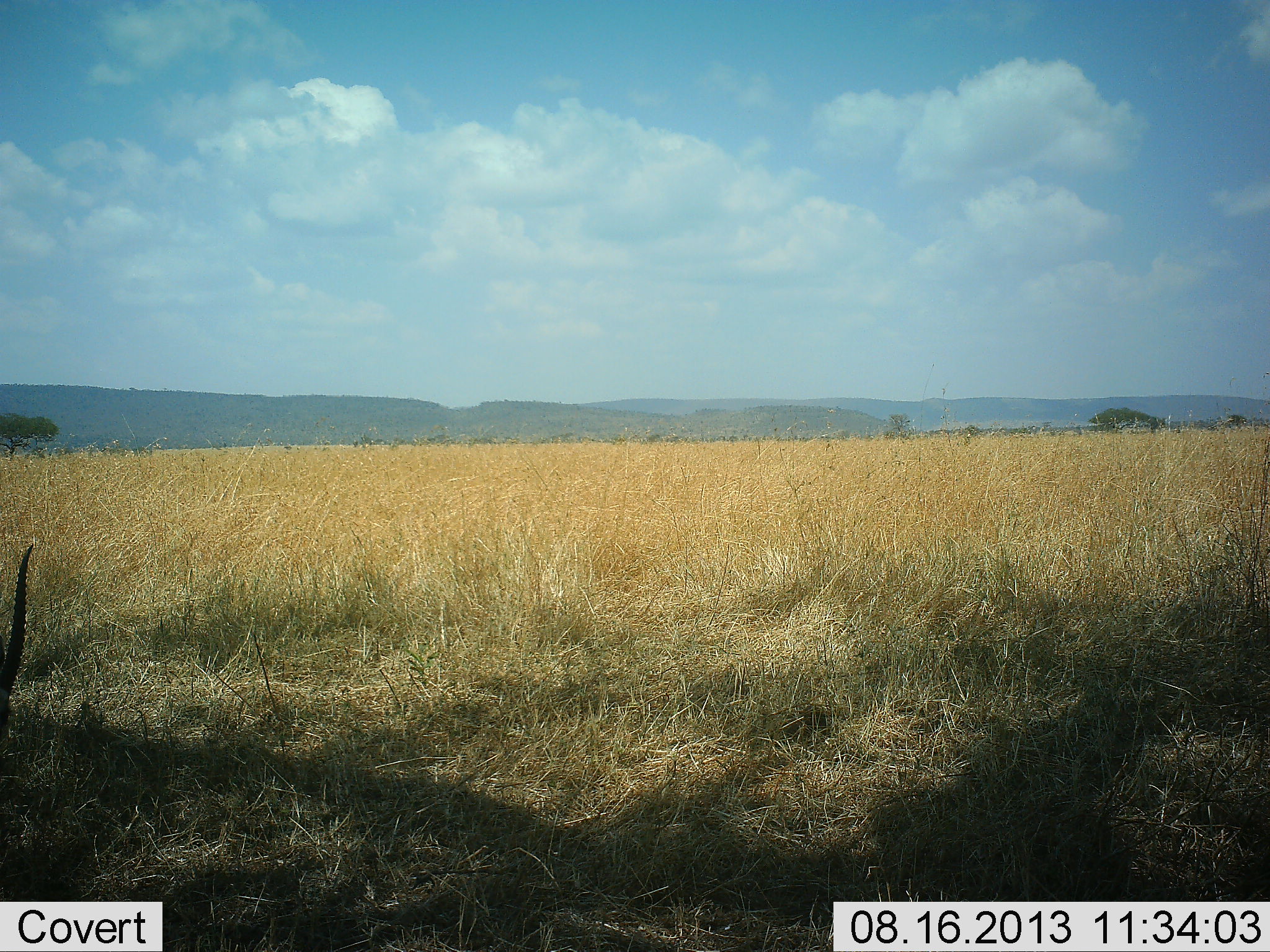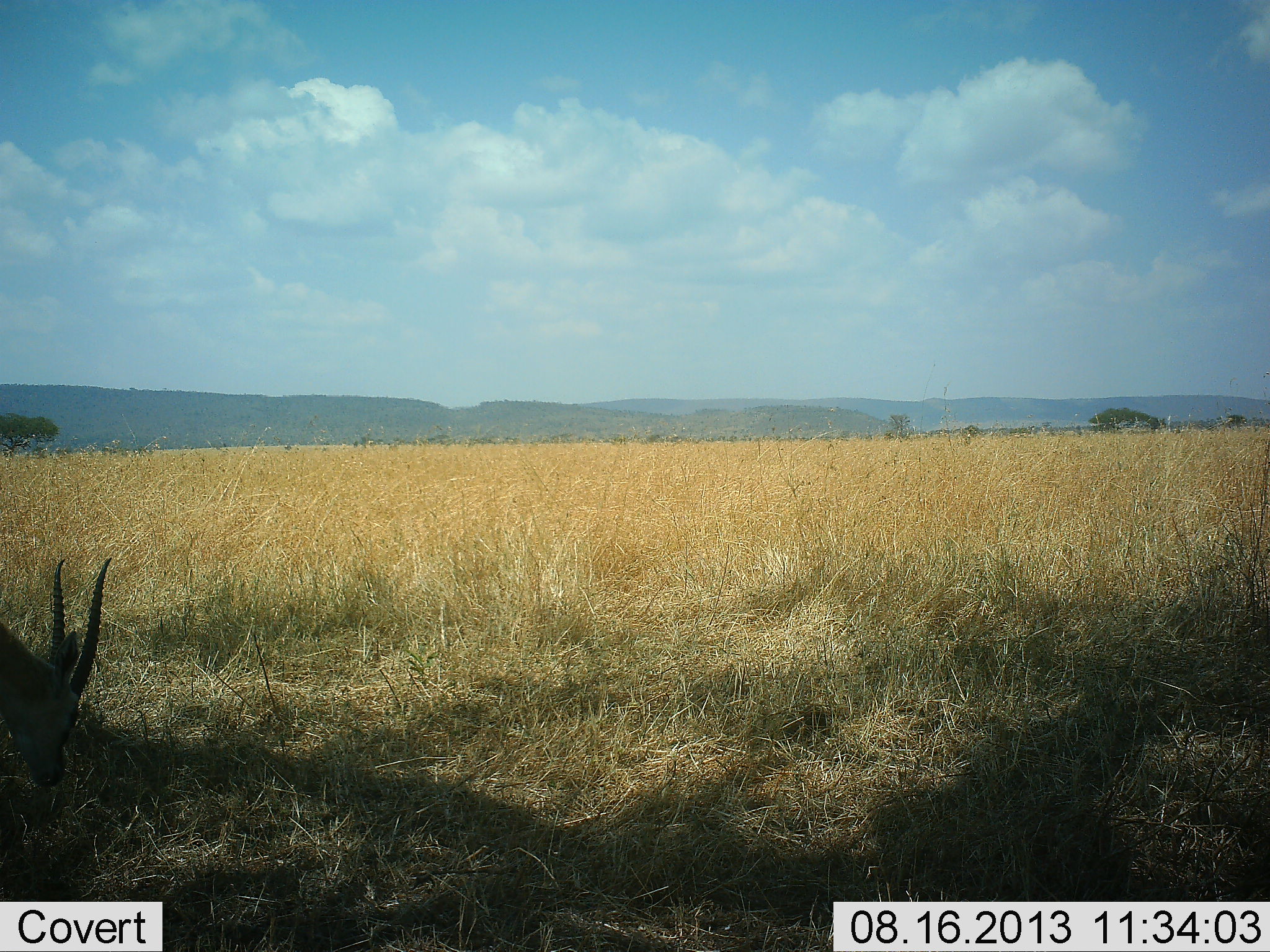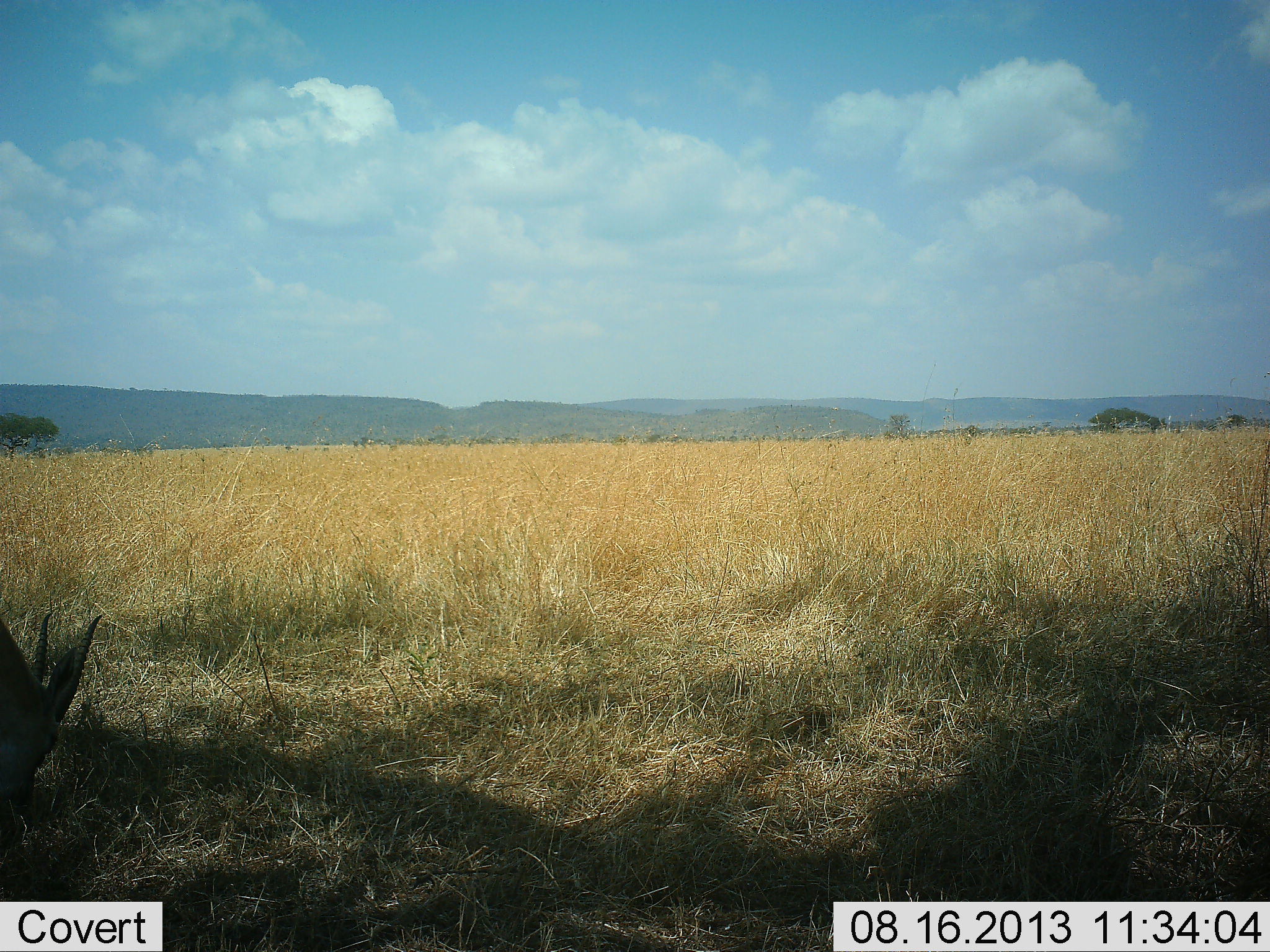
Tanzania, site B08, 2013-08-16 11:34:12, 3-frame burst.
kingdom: Animalia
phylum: Chordata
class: Mammalia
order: Artiodactyla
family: Bovidae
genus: Eudorcas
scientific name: Eudorcas thomsonii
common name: thomson's gazelle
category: gazellethomsons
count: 1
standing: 25%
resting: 0%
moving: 12%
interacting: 0%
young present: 0%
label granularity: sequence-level